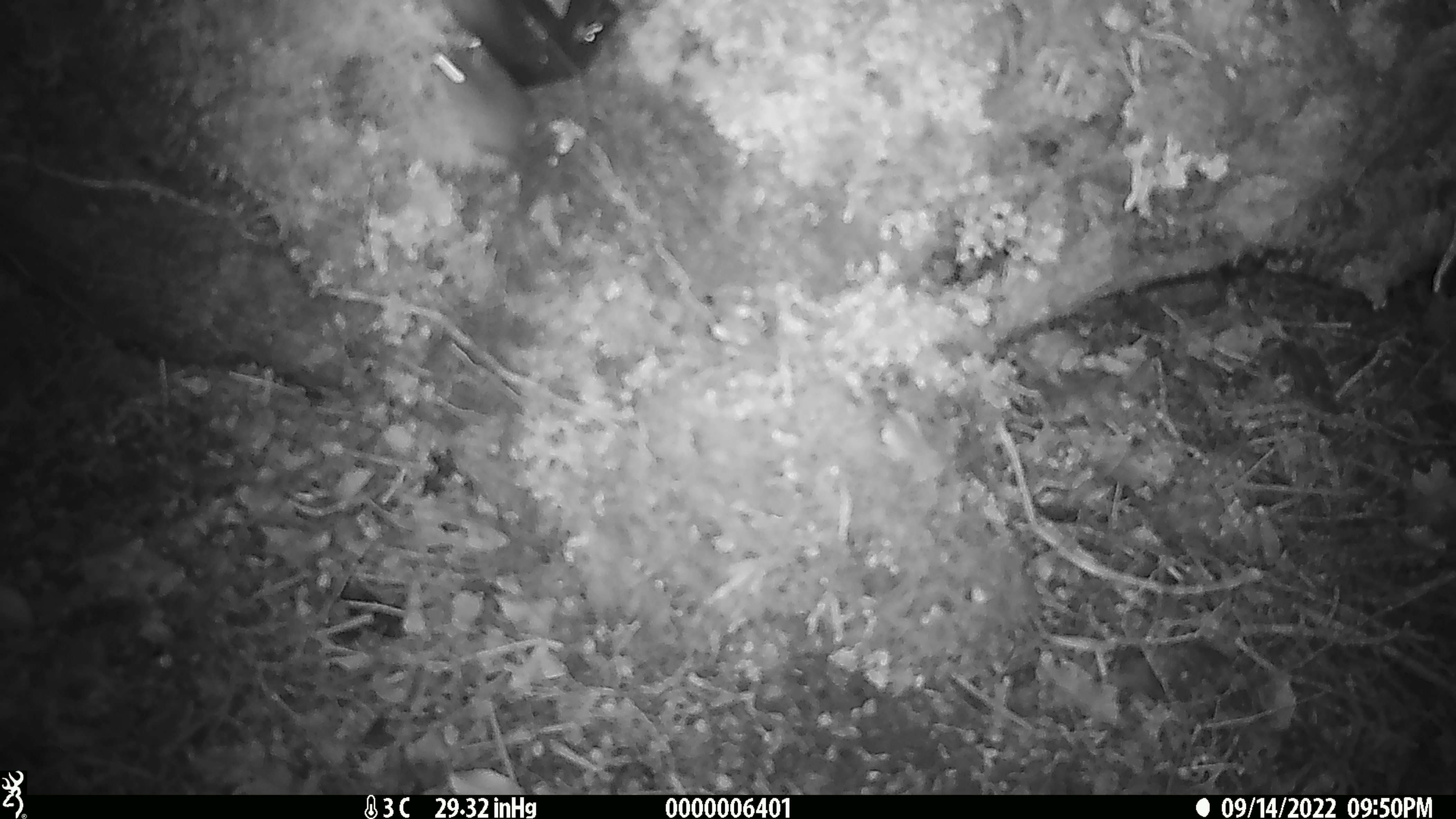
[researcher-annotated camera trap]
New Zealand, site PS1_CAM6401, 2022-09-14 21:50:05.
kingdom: Animalia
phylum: Chordata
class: Mammalia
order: Rodentia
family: Muridae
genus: Mus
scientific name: Mus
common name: mouse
Mouse (Mus).